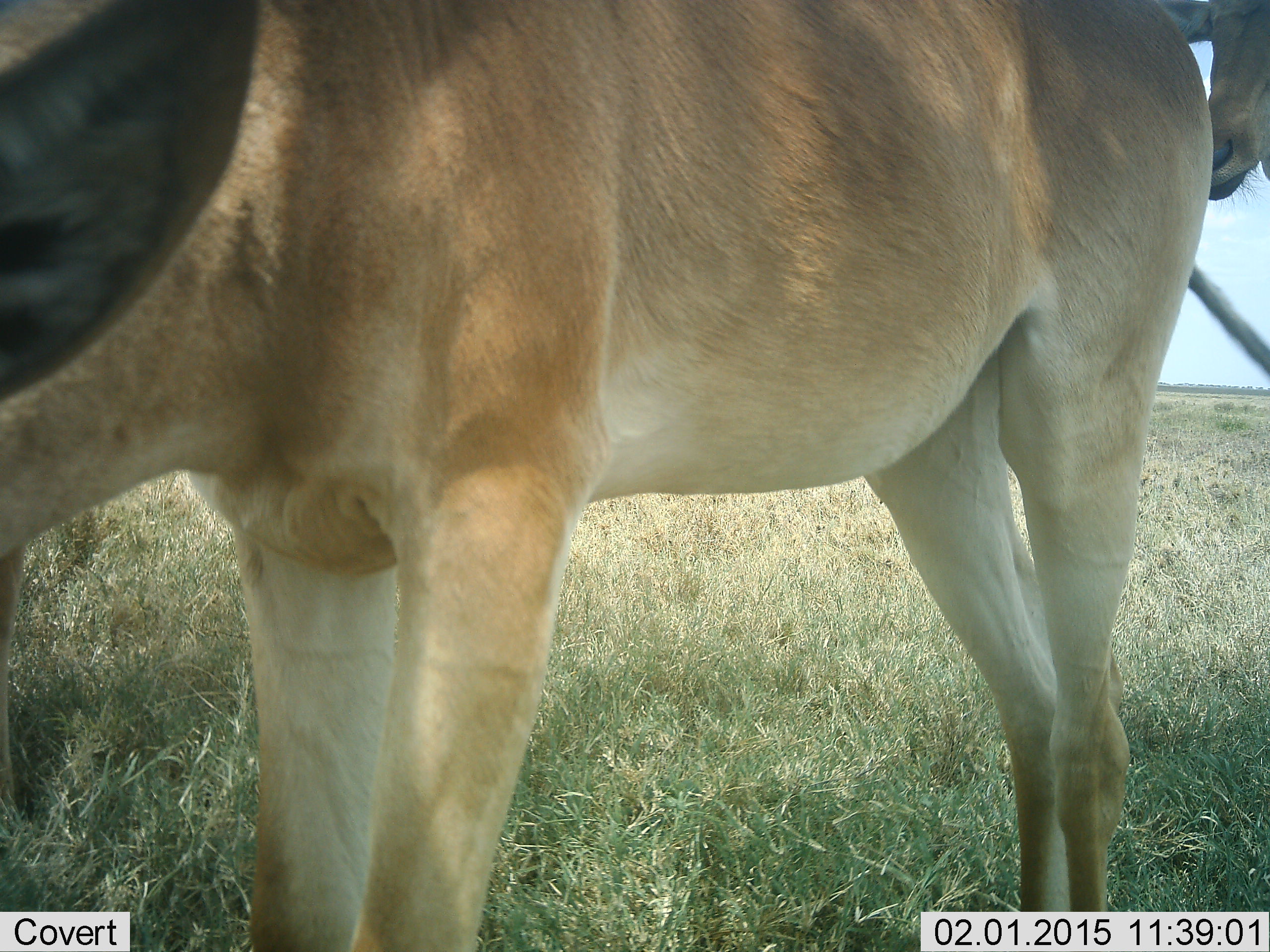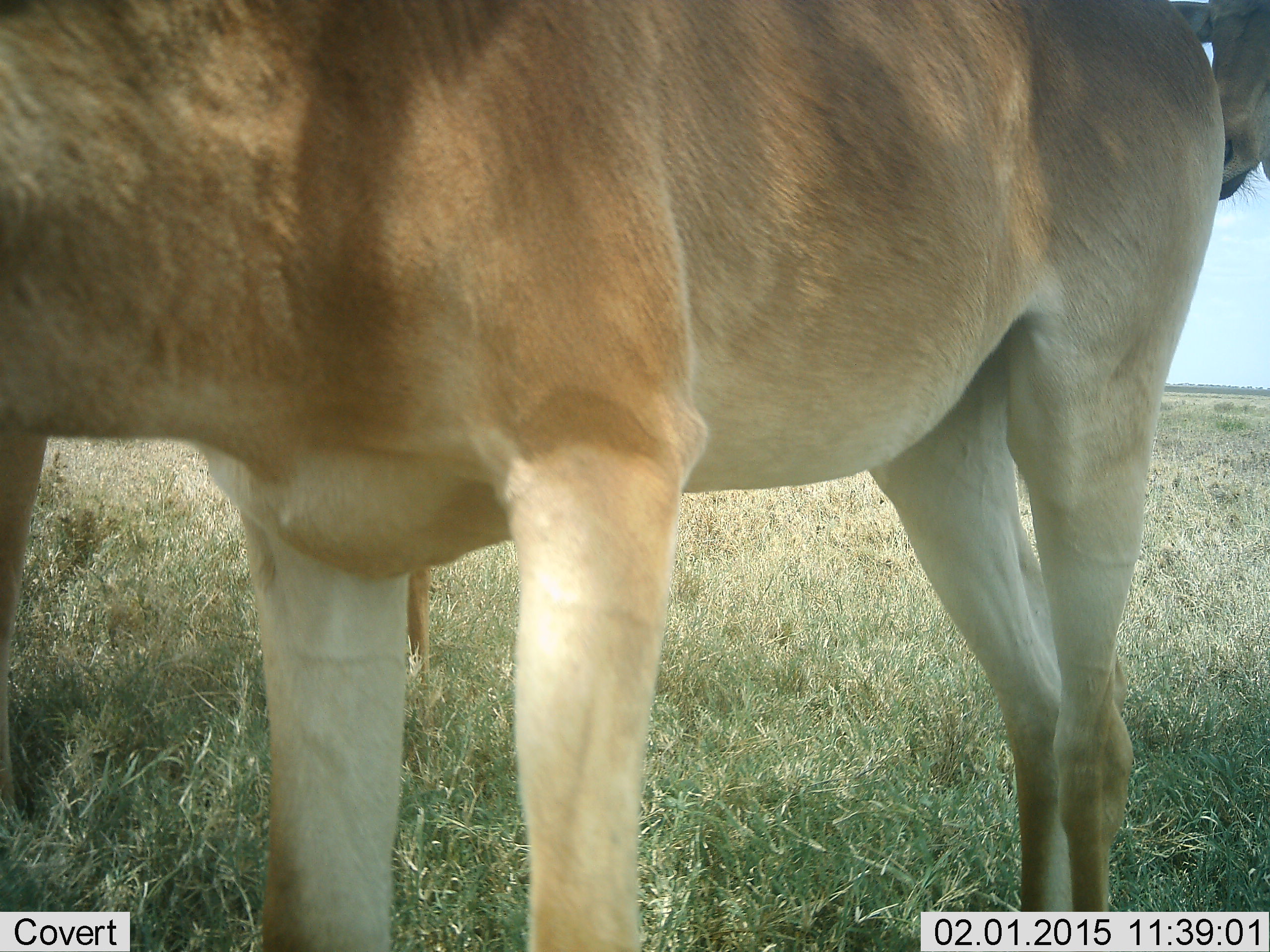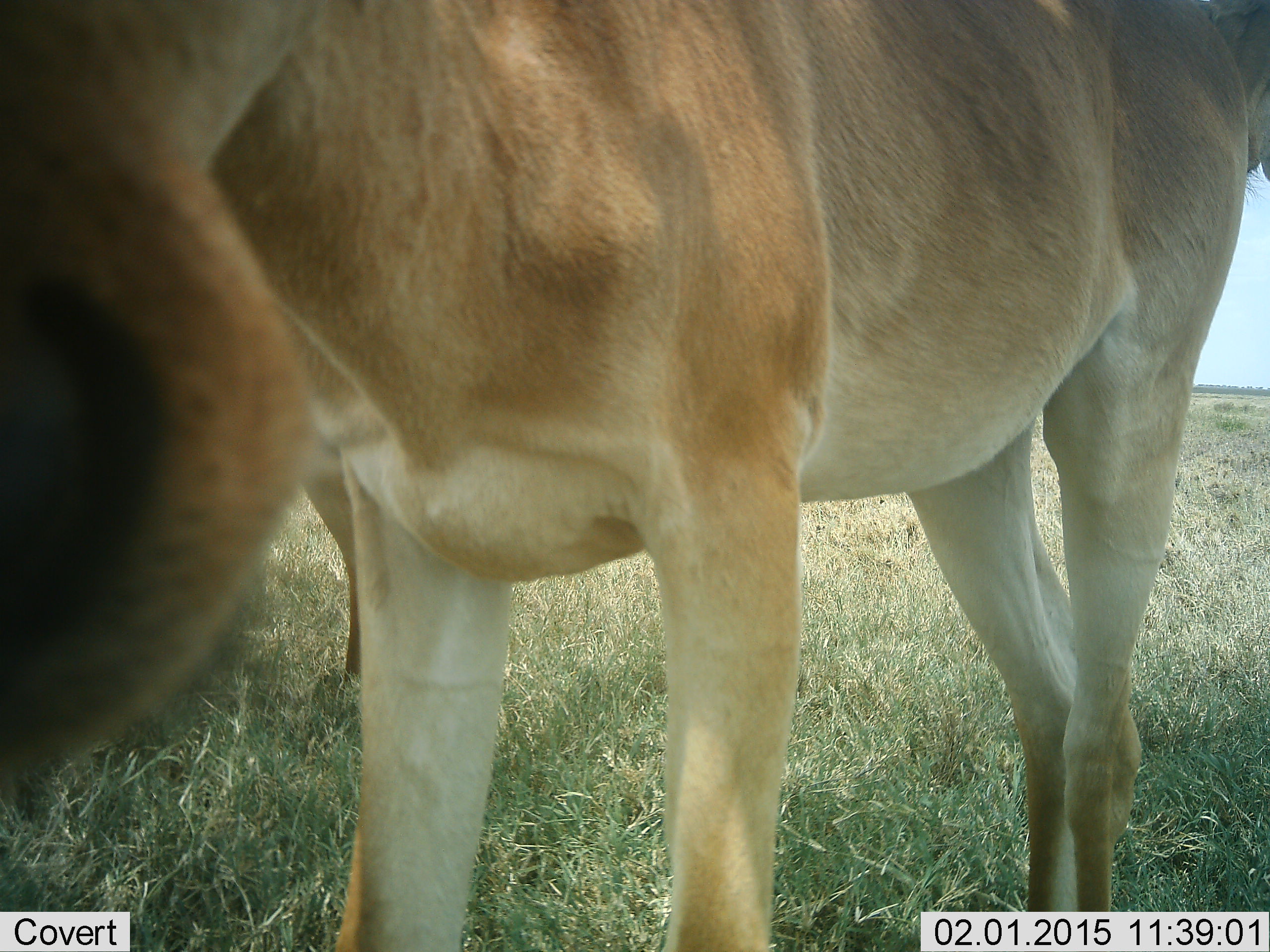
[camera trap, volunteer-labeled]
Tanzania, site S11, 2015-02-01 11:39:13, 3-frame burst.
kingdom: Animalia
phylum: Chordata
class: Mammalia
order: Artiodactyla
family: Bovidae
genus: Alcelaphus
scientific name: Alcelaphus buselaphus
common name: hartebeest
Hartebeest (Alcelaphus buselaphus), count 2. Behavior (volunteer vote fractions): standing 70%, resting 0%, moving 10%, interacting 0%. Young present (vote fraction): 0%. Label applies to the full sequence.